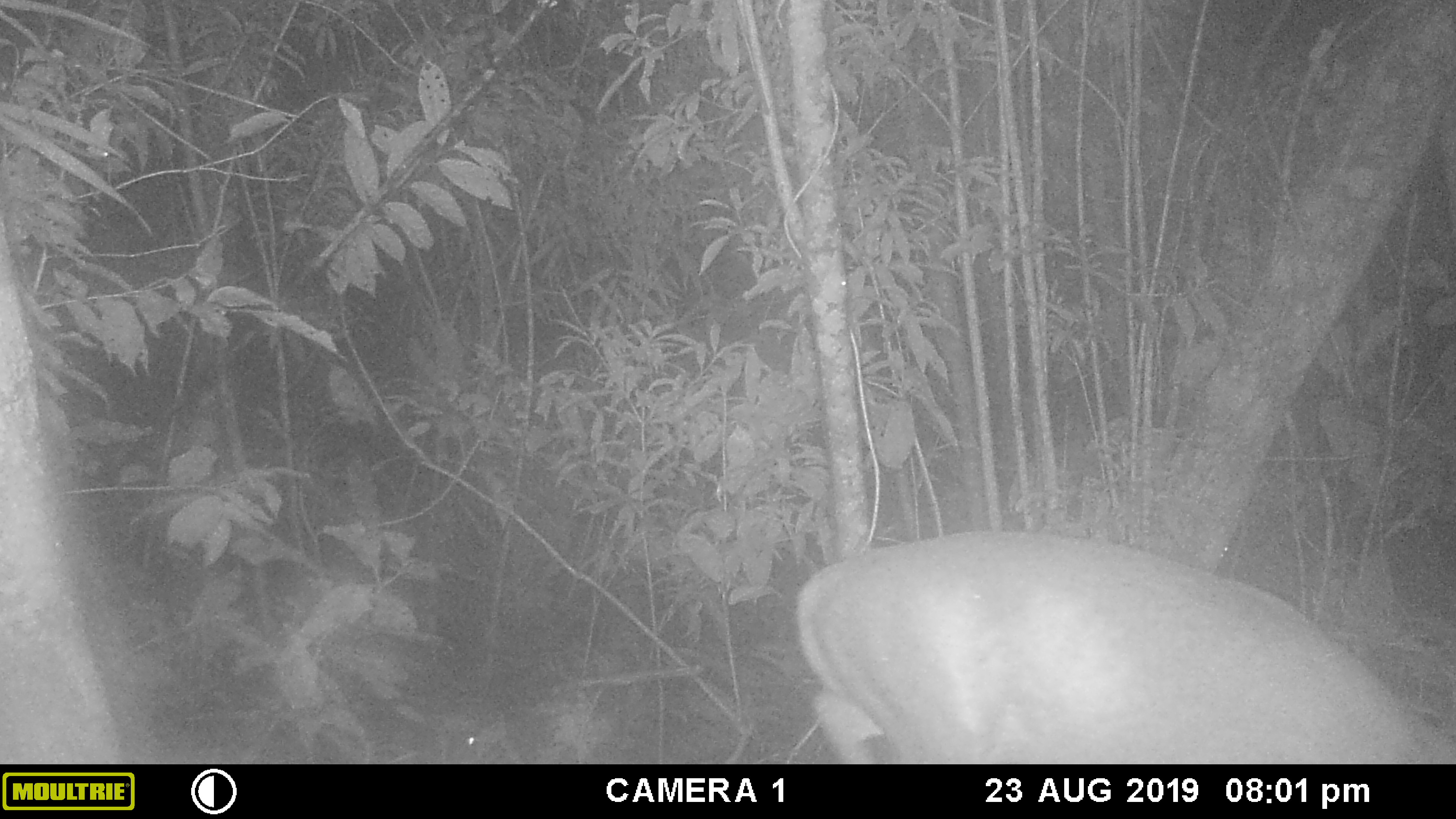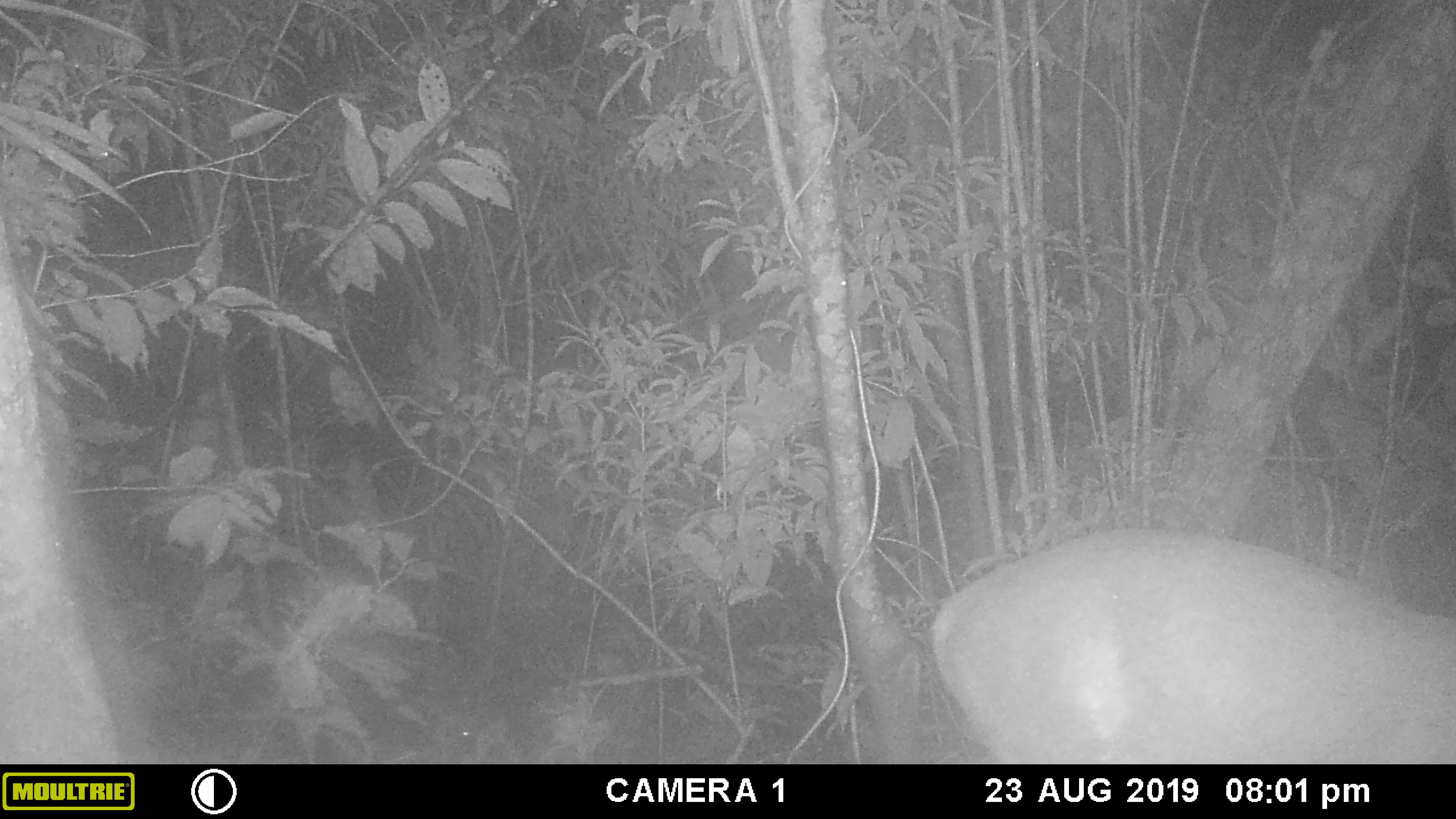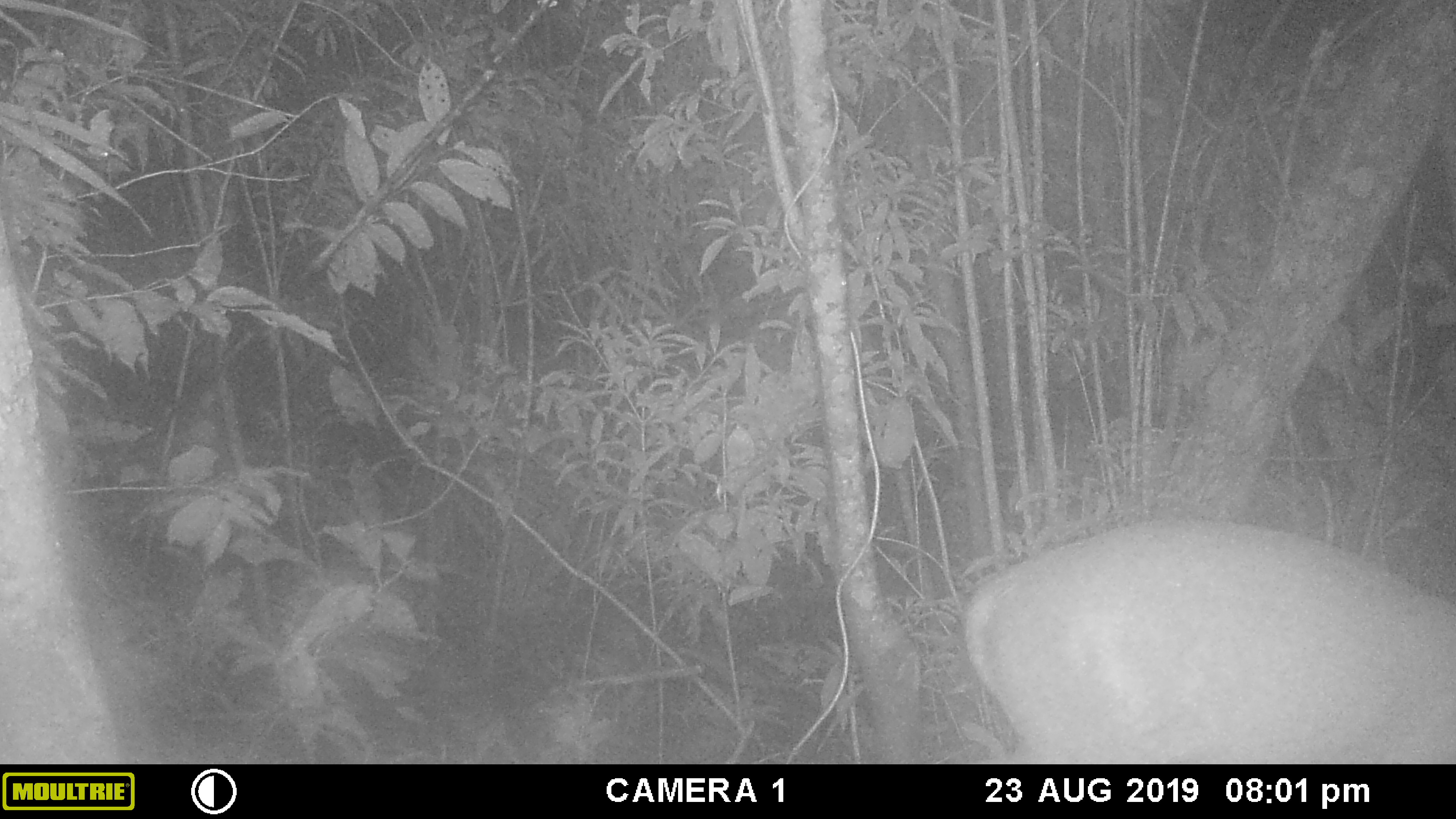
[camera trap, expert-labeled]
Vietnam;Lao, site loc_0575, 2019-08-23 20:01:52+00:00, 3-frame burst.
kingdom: Animalia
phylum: Chordata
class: Mammalia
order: Artiodactyla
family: Cervidae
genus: Muntiacus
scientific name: Muntiacus rooseveltorum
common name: roosevelt's muntjac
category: roosevelts muntjac group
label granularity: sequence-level